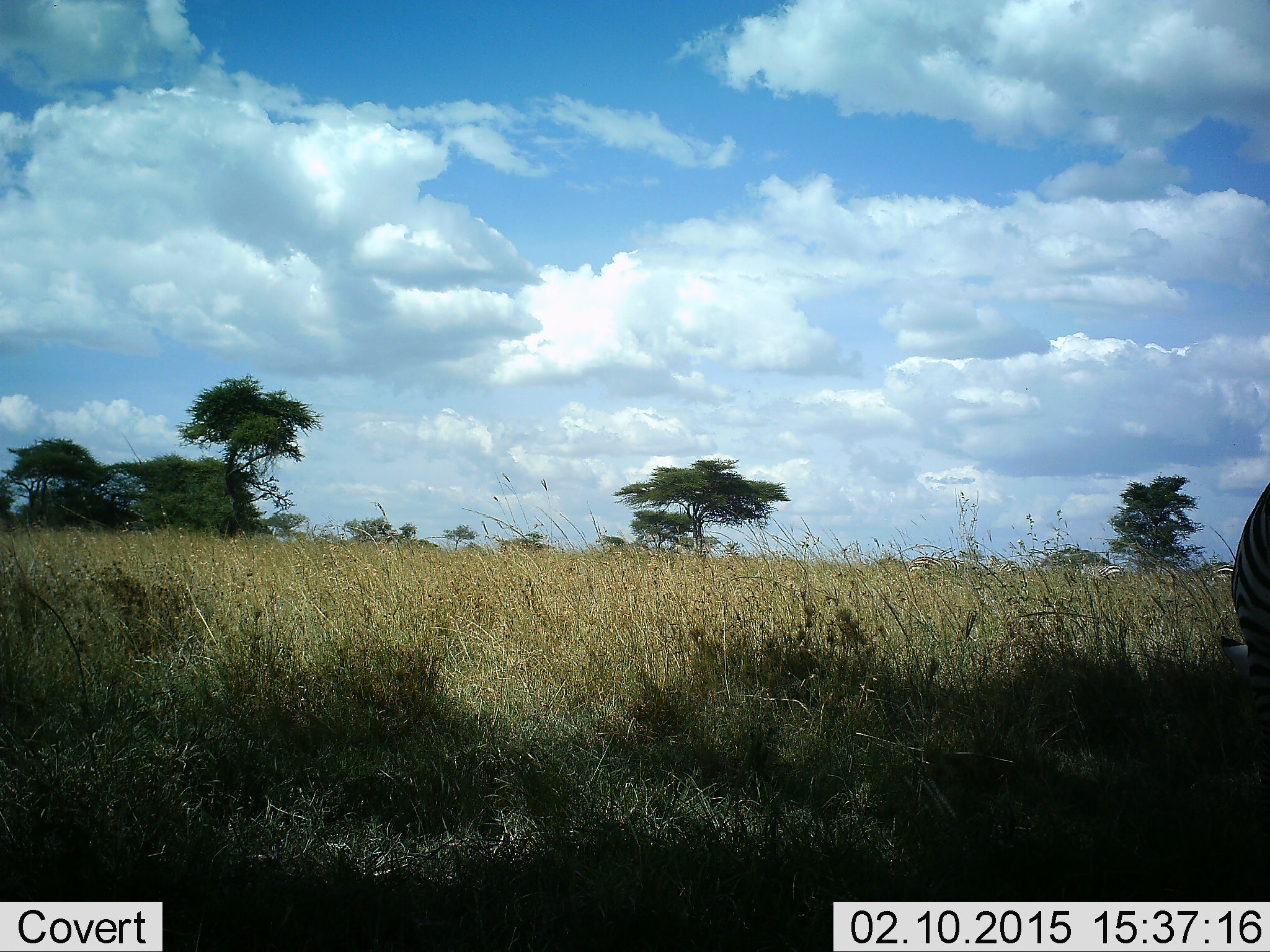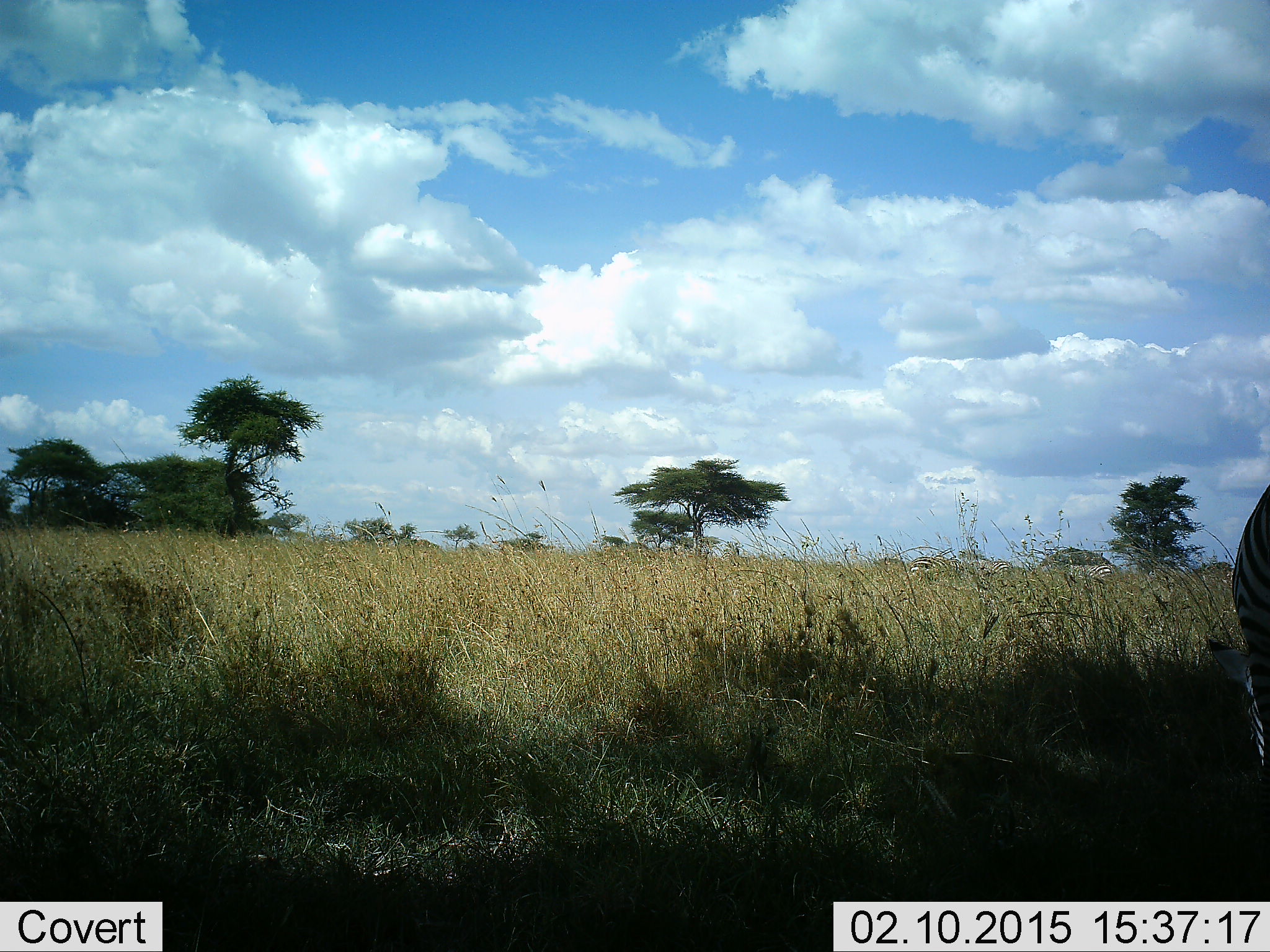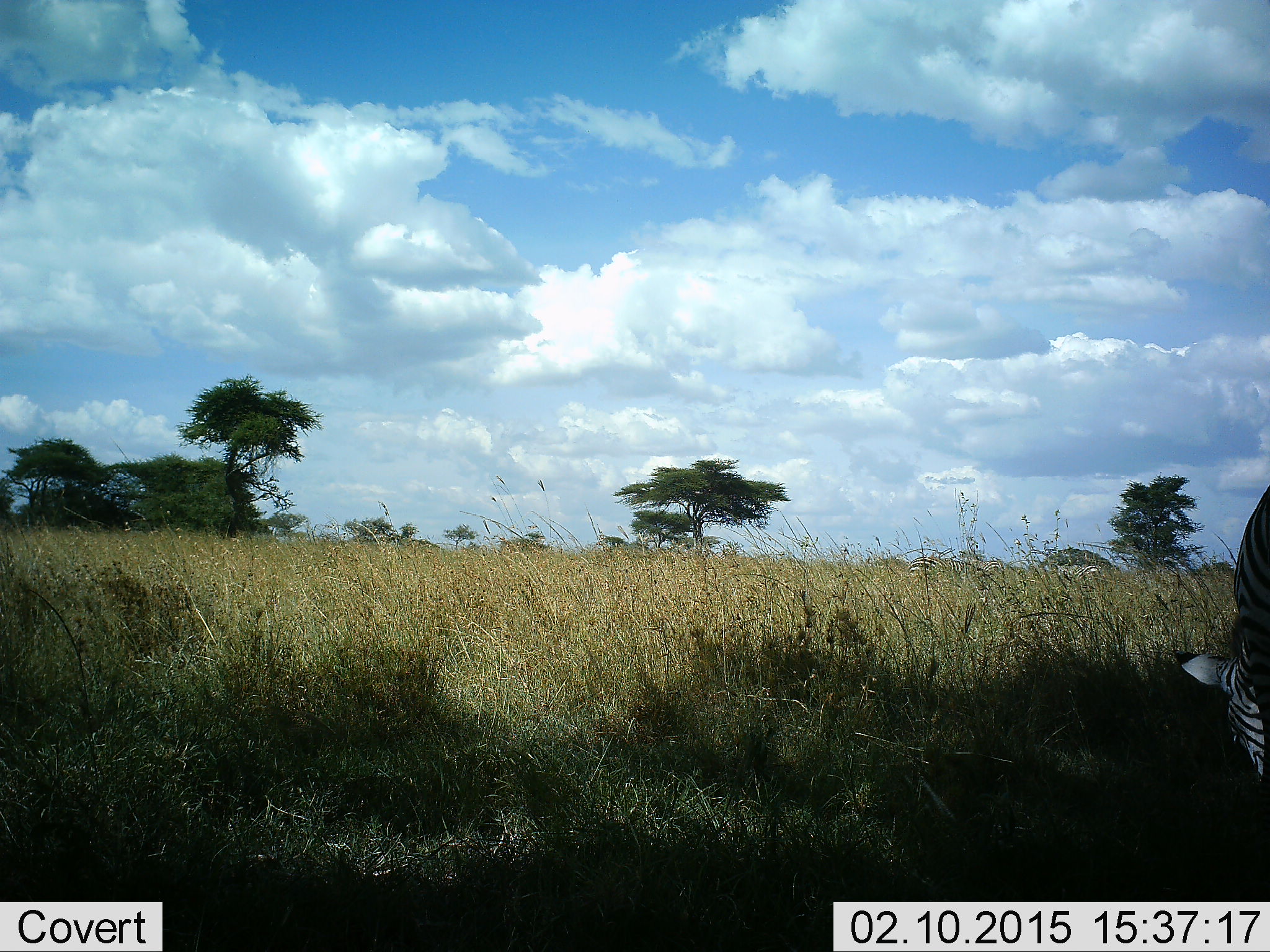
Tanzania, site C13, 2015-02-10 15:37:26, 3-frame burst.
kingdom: Animalia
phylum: Chordata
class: Mammalia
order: Perissodactyla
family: Equidae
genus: Equus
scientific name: Equus quagga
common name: plains zebra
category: zebra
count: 1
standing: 30%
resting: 10%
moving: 20%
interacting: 0%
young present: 0%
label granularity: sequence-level